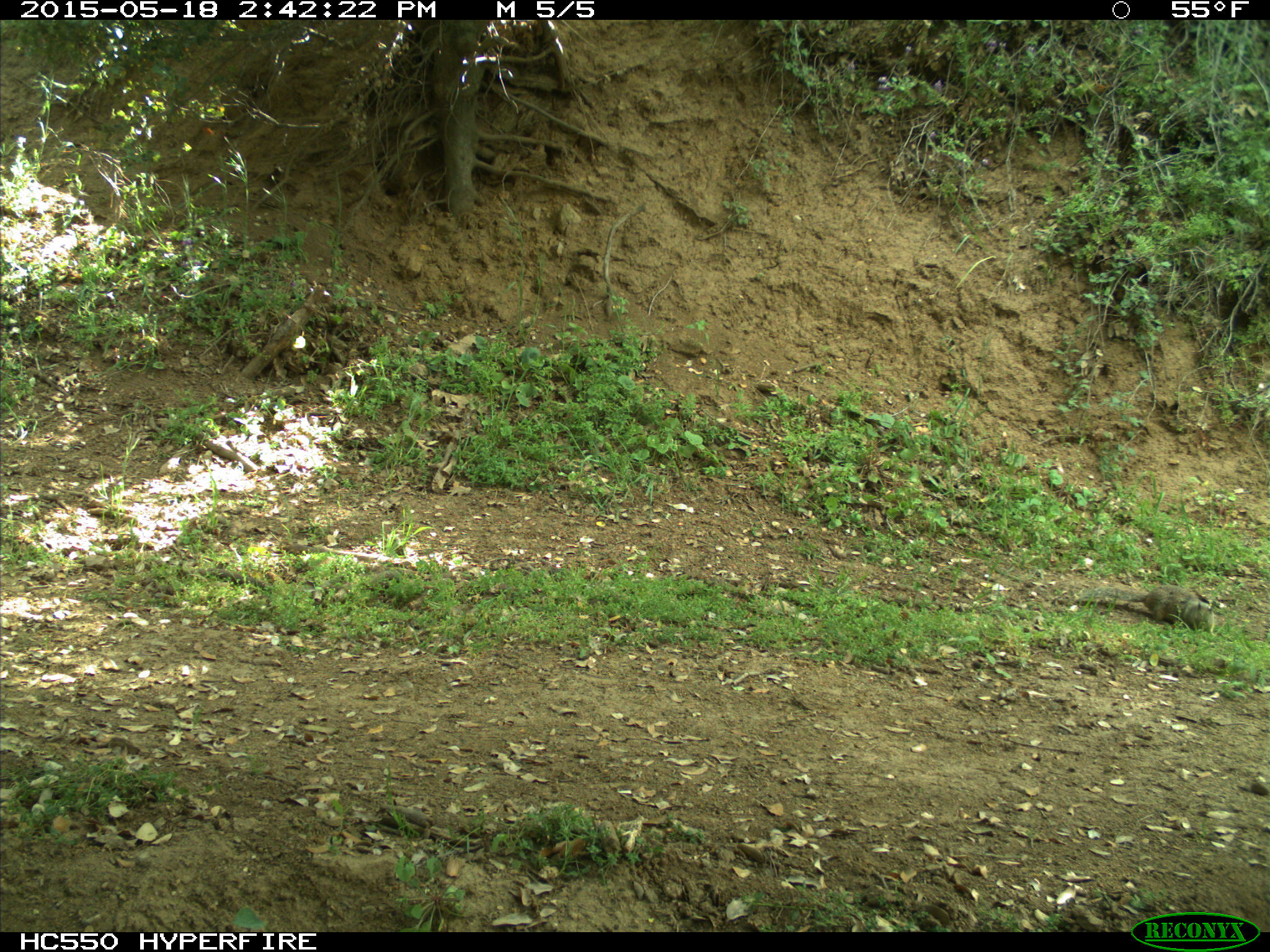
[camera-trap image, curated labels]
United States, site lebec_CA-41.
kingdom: Animalia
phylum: Chordata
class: Mammalia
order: Rodentia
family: Sciuridae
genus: Otospermophilus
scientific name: Otospermophilus beecheyi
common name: california ground squirrel